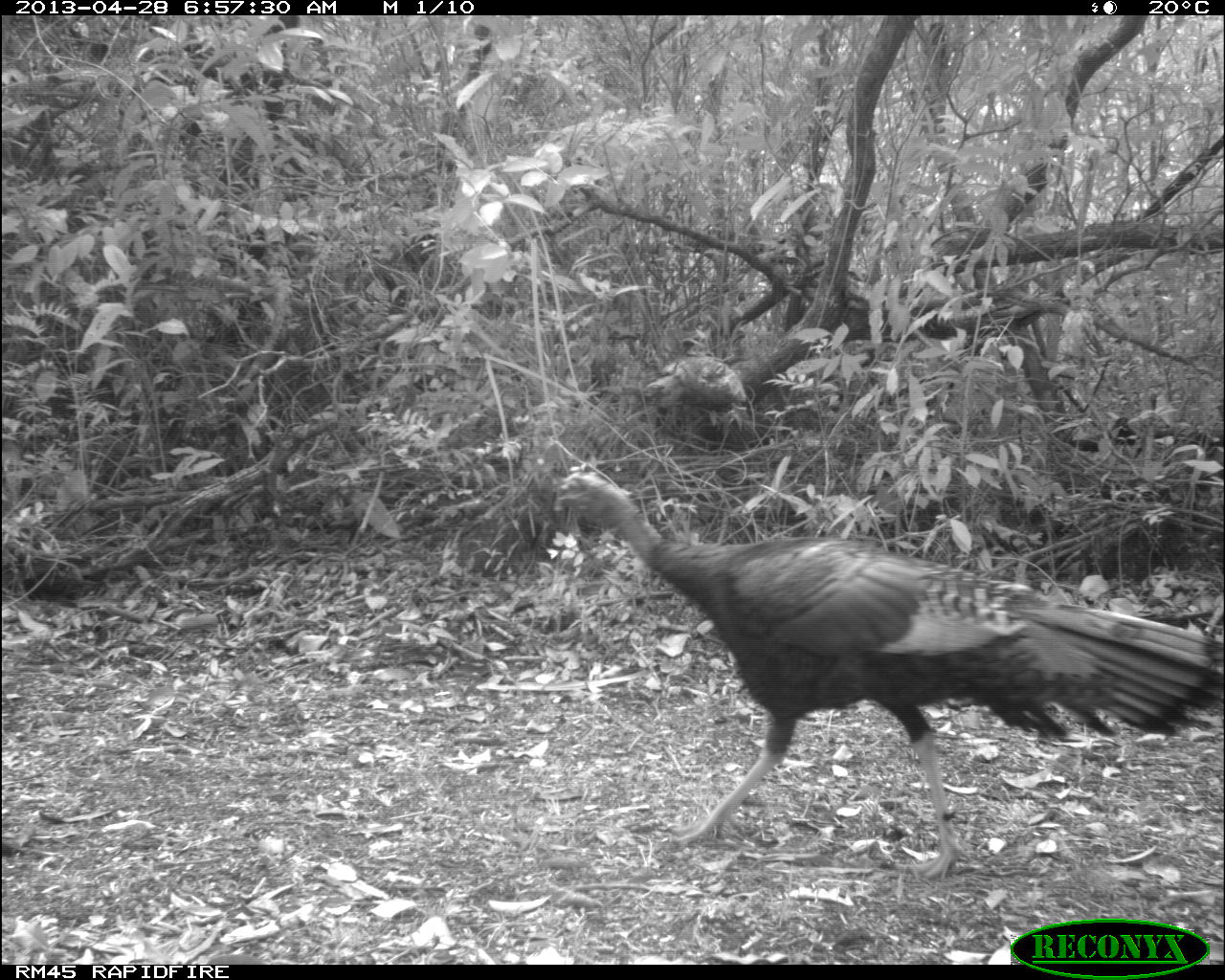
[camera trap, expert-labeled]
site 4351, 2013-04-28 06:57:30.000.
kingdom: Animalia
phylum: Chordata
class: Aves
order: Galliformes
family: Phasianidae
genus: Meleagris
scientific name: Meleagris ocellata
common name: ocellated turkey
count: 1